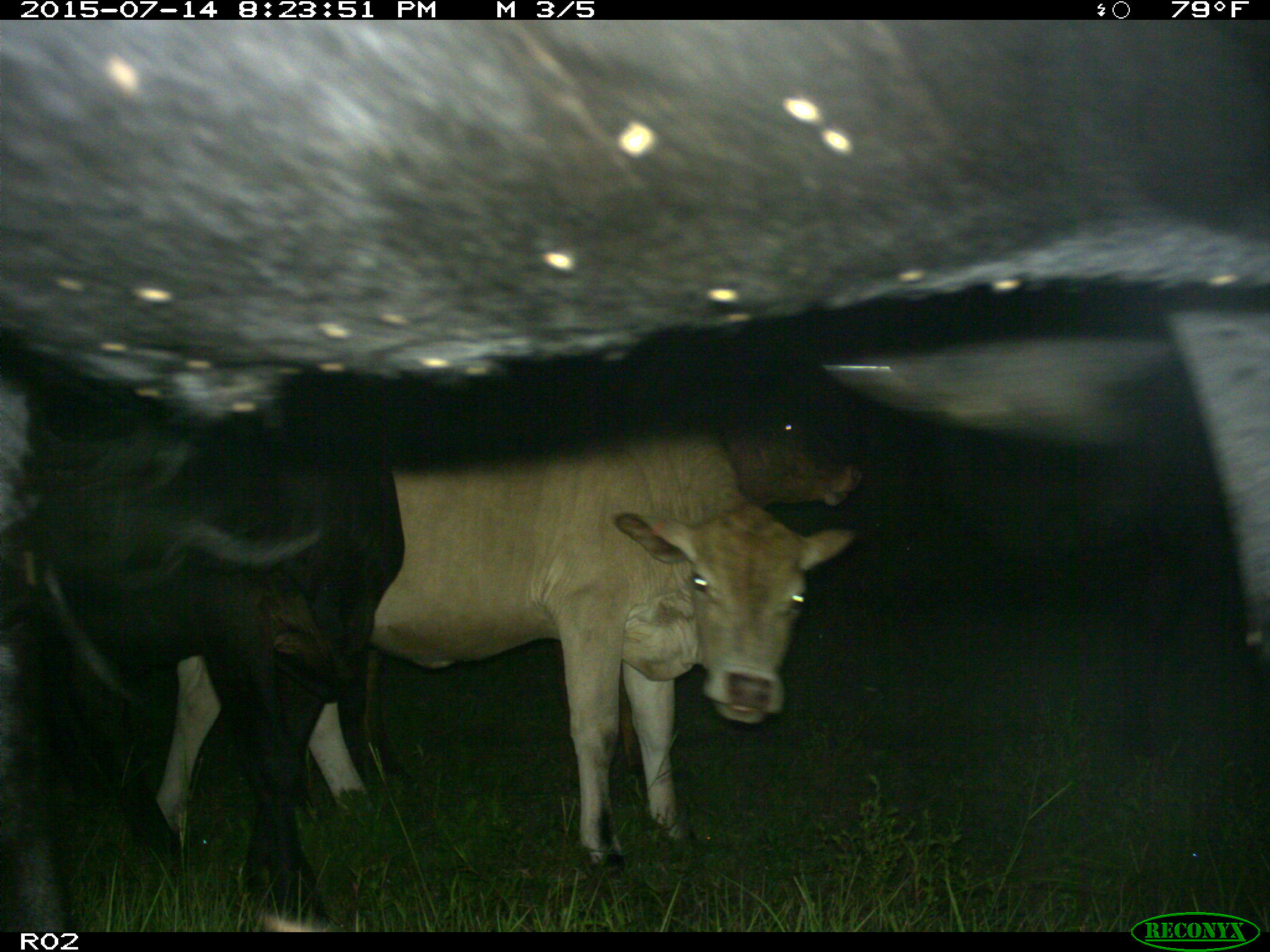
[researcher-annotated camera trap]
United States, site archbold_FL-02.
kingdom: Animalia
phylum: Chordata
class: Mammalia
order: Artiodactyla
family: Bovidae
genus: Bos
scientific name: Bos taurus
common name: domestic cow